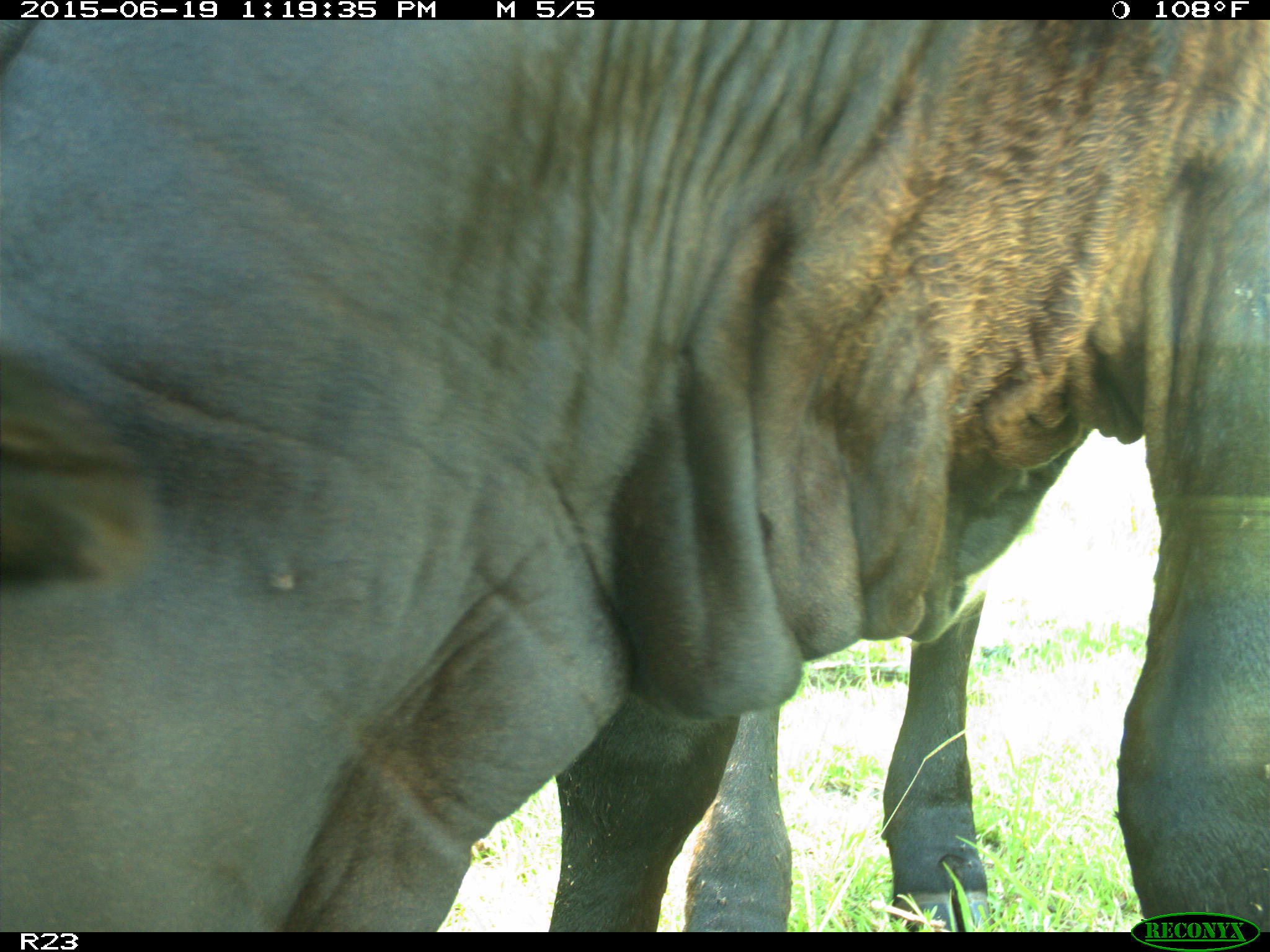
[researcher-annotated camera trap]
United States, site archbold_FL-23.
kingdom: Animalia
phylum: Chordata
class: Mammalia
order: Artiodactyla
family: Suidae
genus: Sus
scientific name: Sus scrofa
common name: wild boar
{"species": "Sus scrofa (wild boar)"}